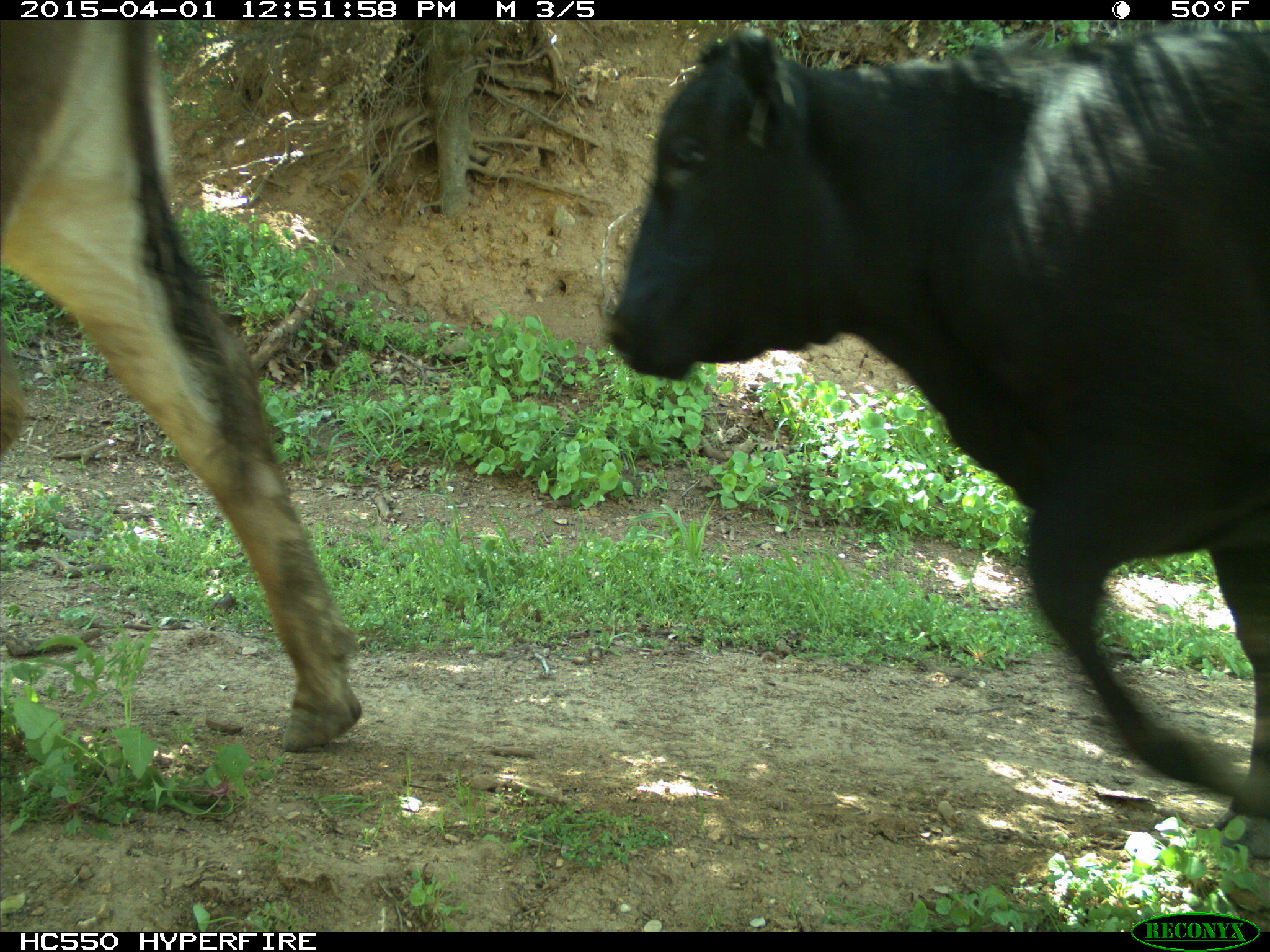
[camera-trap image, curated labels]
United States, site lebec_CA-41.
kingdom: Animalia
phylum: Chordata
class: Mammalia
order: Artiodactyla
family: Bovidae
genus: Bos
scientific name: Bos taurus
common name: domestic cow